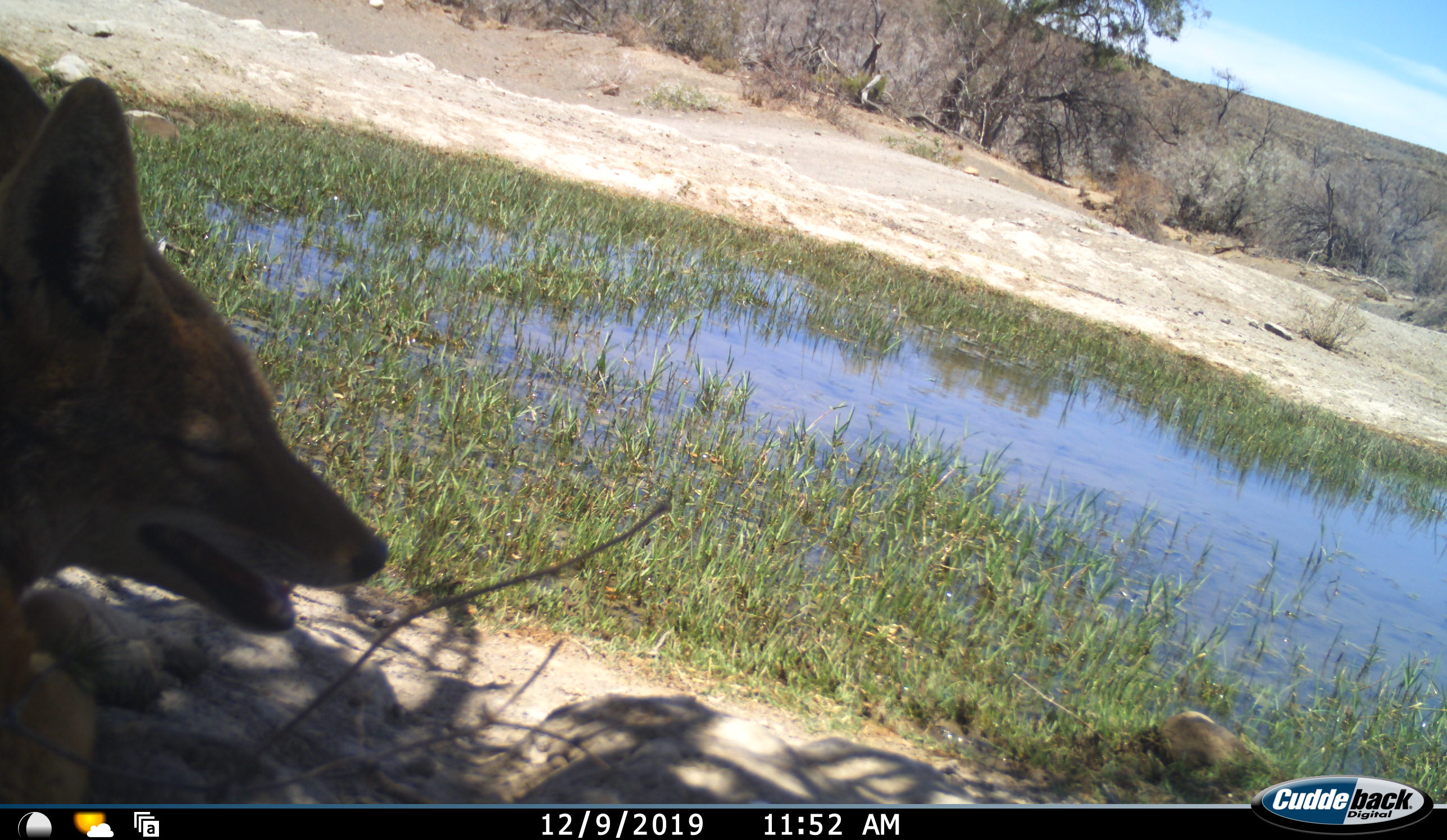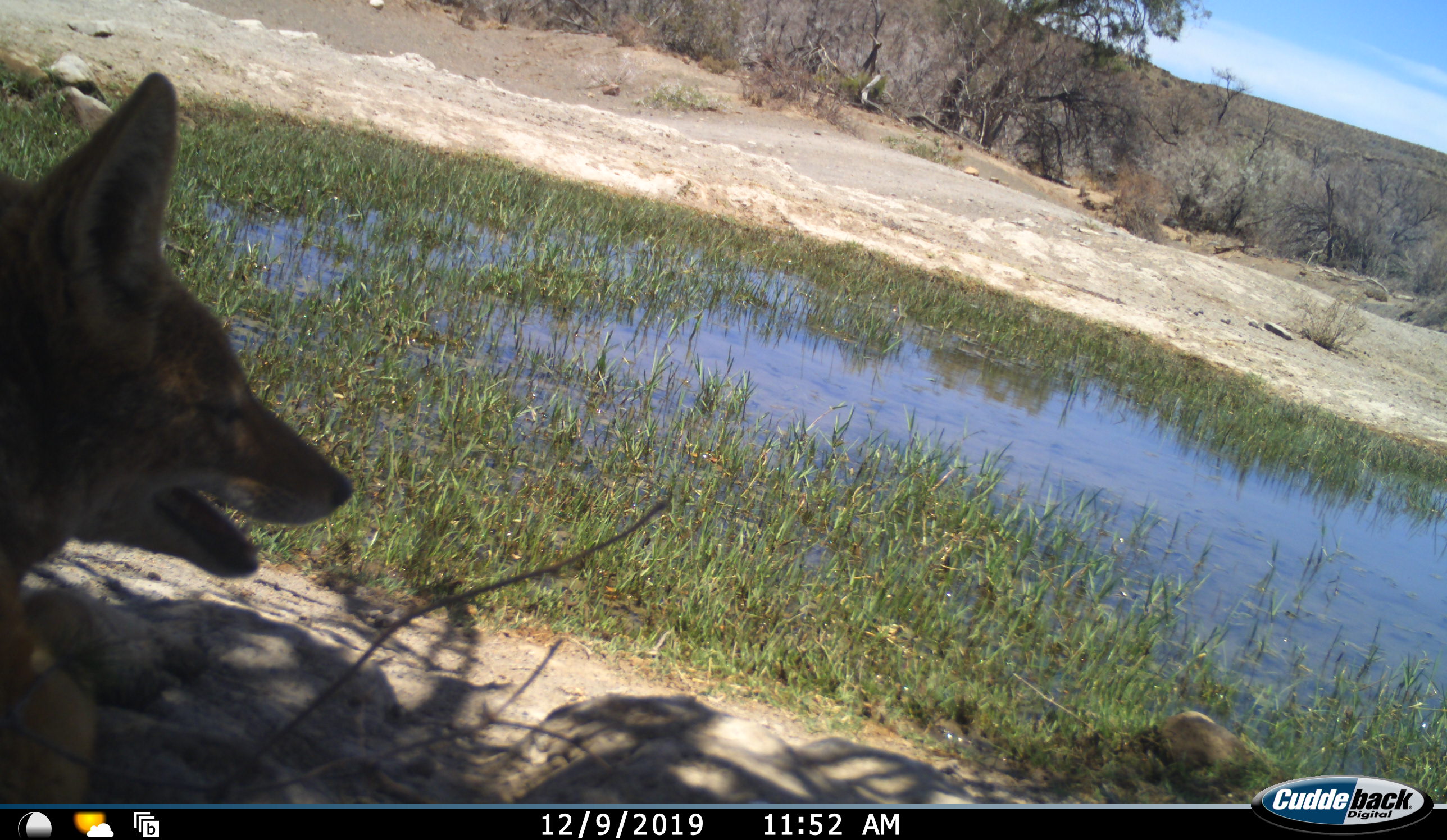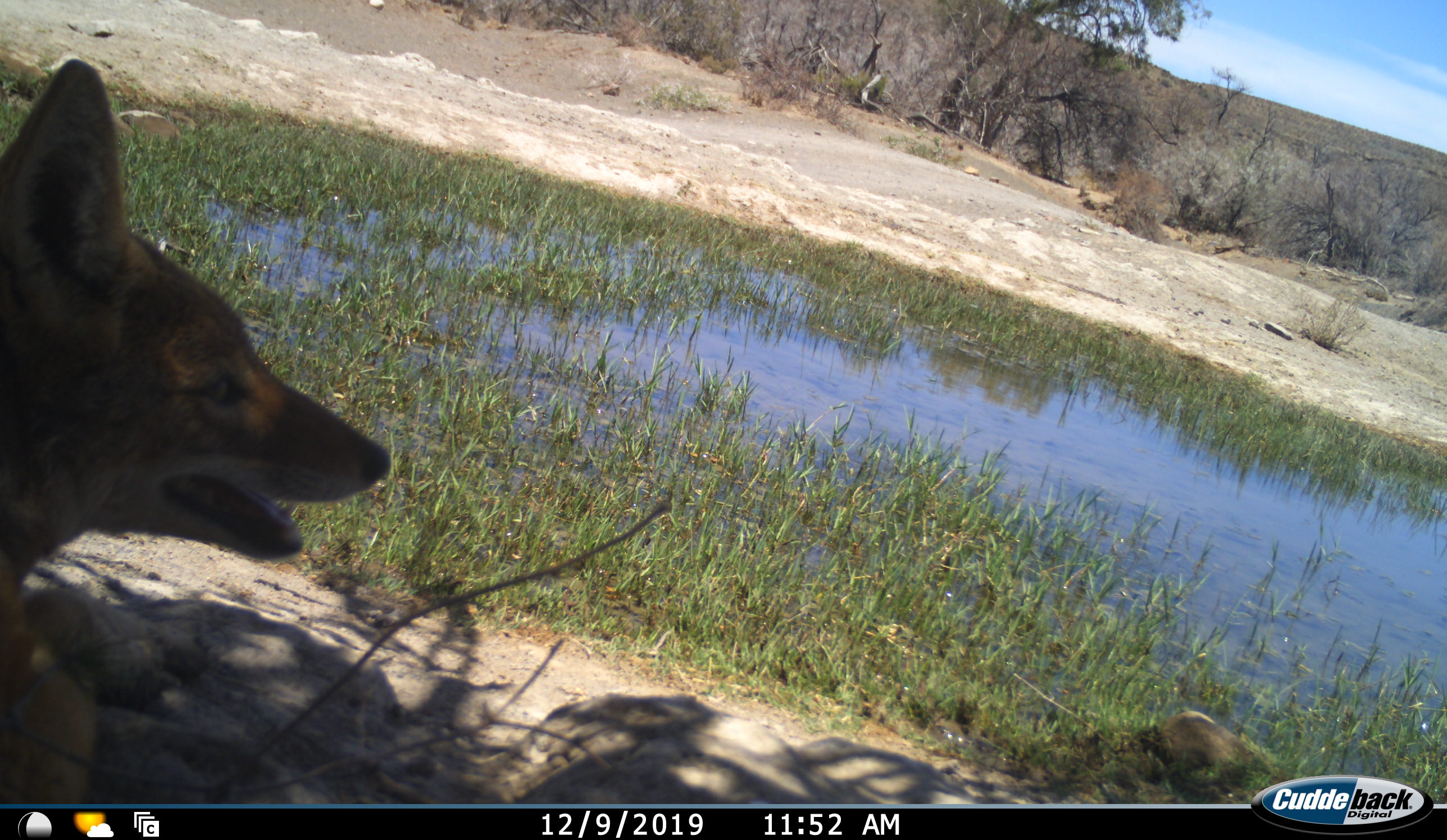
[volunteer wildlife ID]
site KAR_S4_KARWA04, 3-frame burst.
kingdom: Animalia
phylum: Chordata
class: Mammalia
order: Carnivora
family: Canidae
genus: Lupulella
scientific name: Lupulella mesomelas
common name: black-backed jackal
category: jackalblackbacked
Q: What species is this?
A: Jackalblackbacked (black-backed jackal) (Lupulella mesomelas).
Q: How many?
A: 1.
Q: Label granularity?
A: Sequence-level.